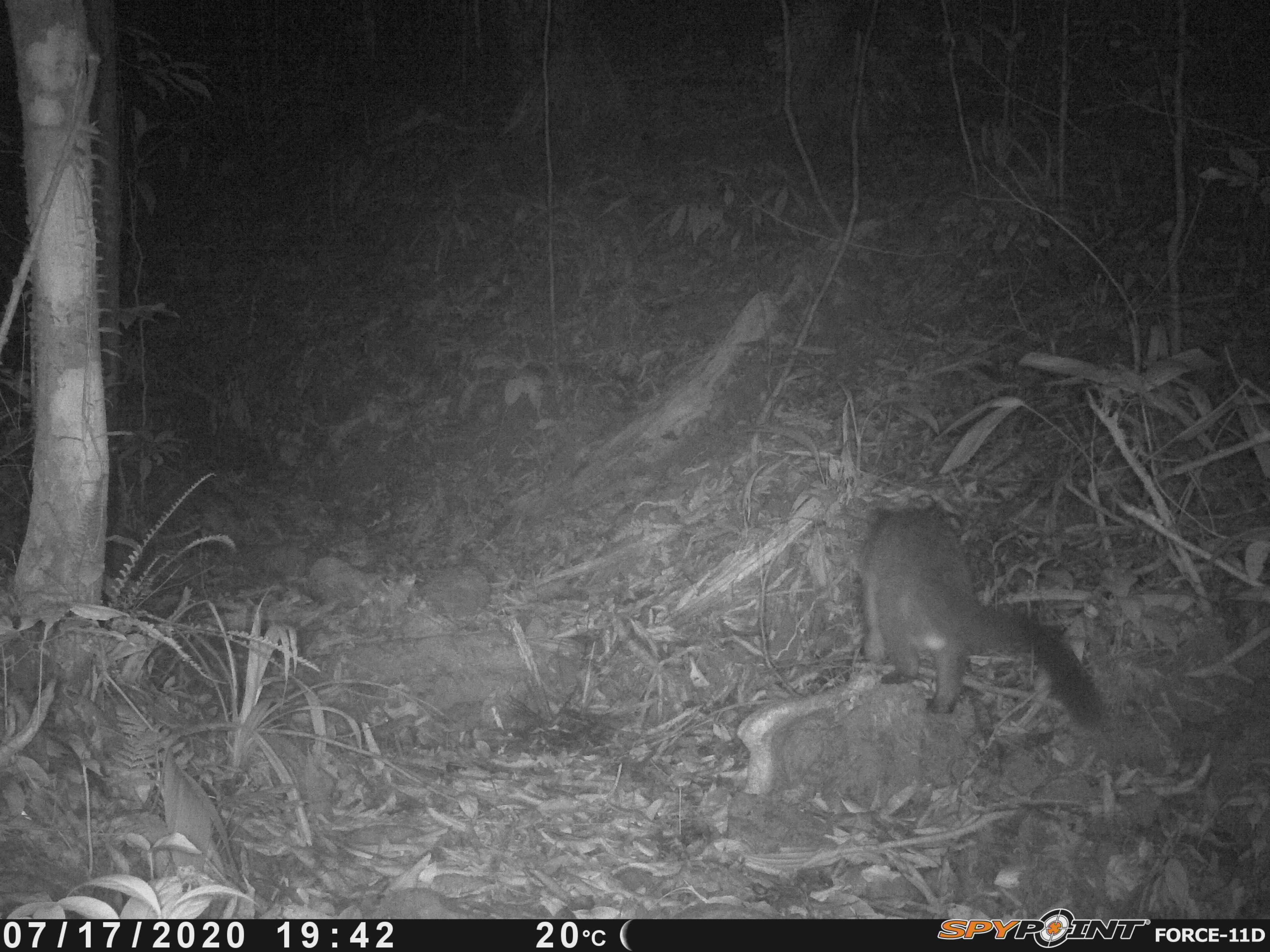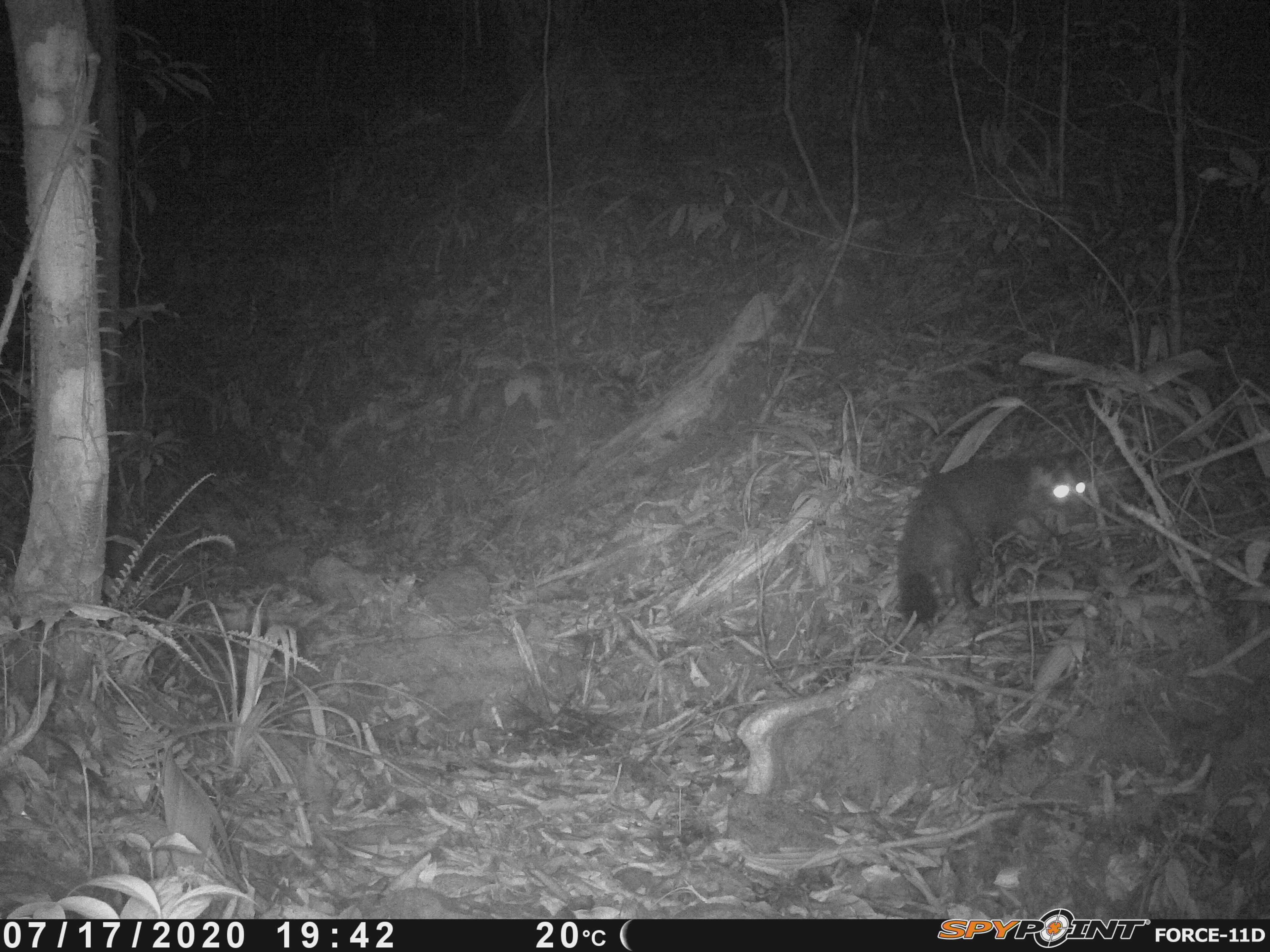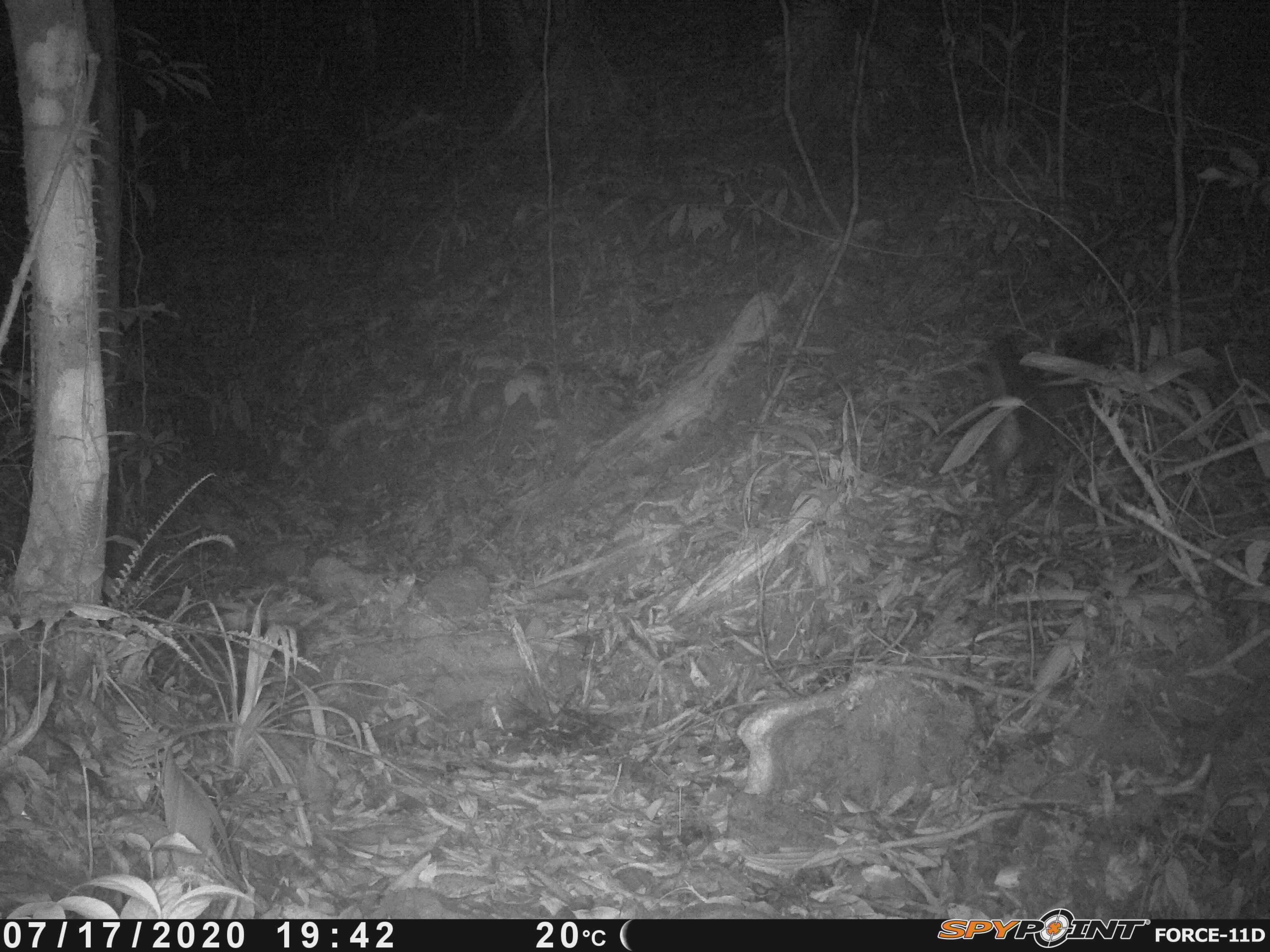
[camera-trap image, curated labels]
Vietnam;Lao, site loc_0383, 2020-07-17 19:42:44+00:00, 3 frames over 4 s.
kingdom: Animalia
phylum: Chordata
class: Mammalia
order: Carnivora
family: Viverridae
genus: Paradoxurus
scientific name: Paradoxurus hermaphroditus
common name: common palm civet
Common palm civet (Paradoxurus hermaphroditus). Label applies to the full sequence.